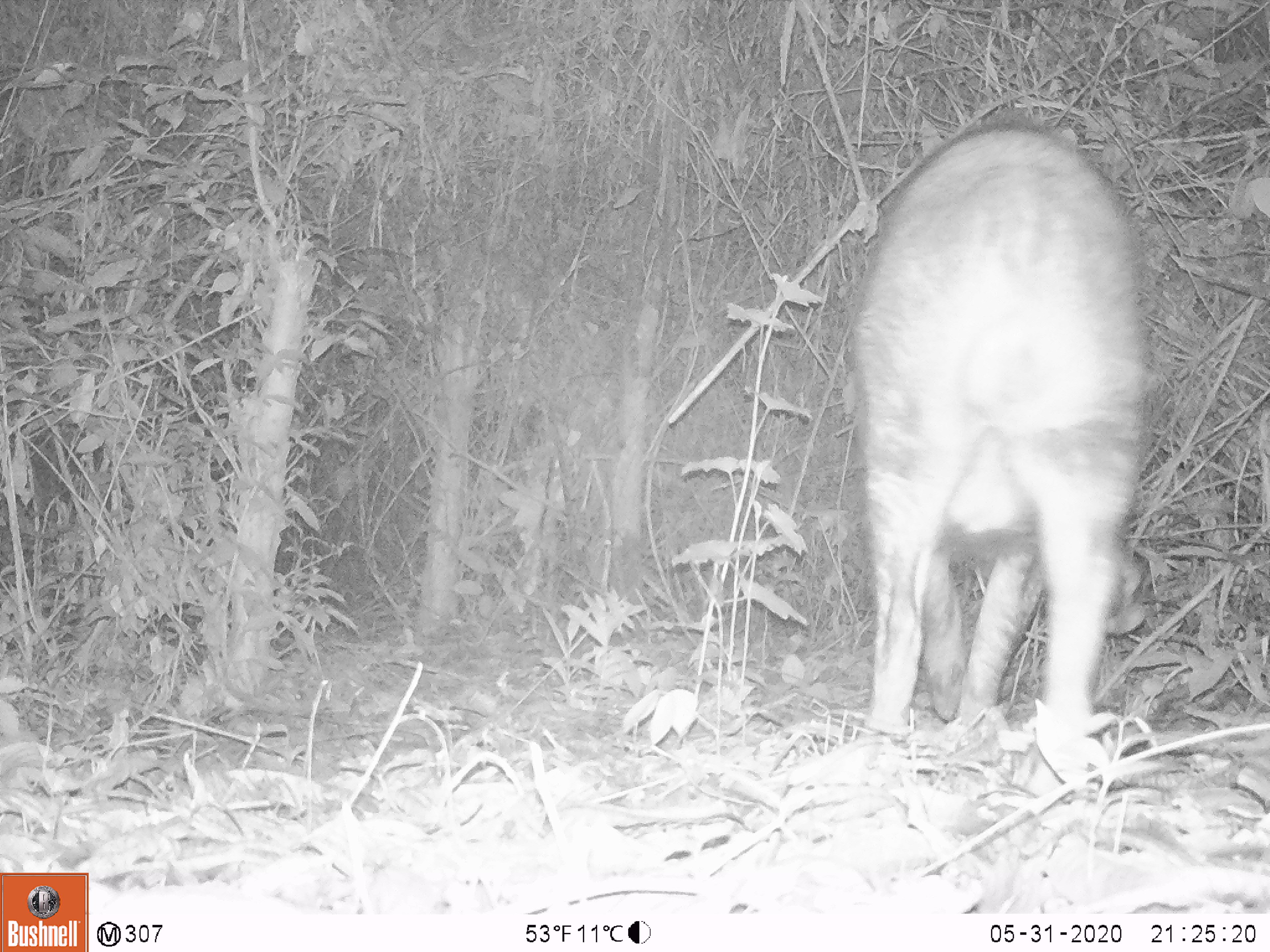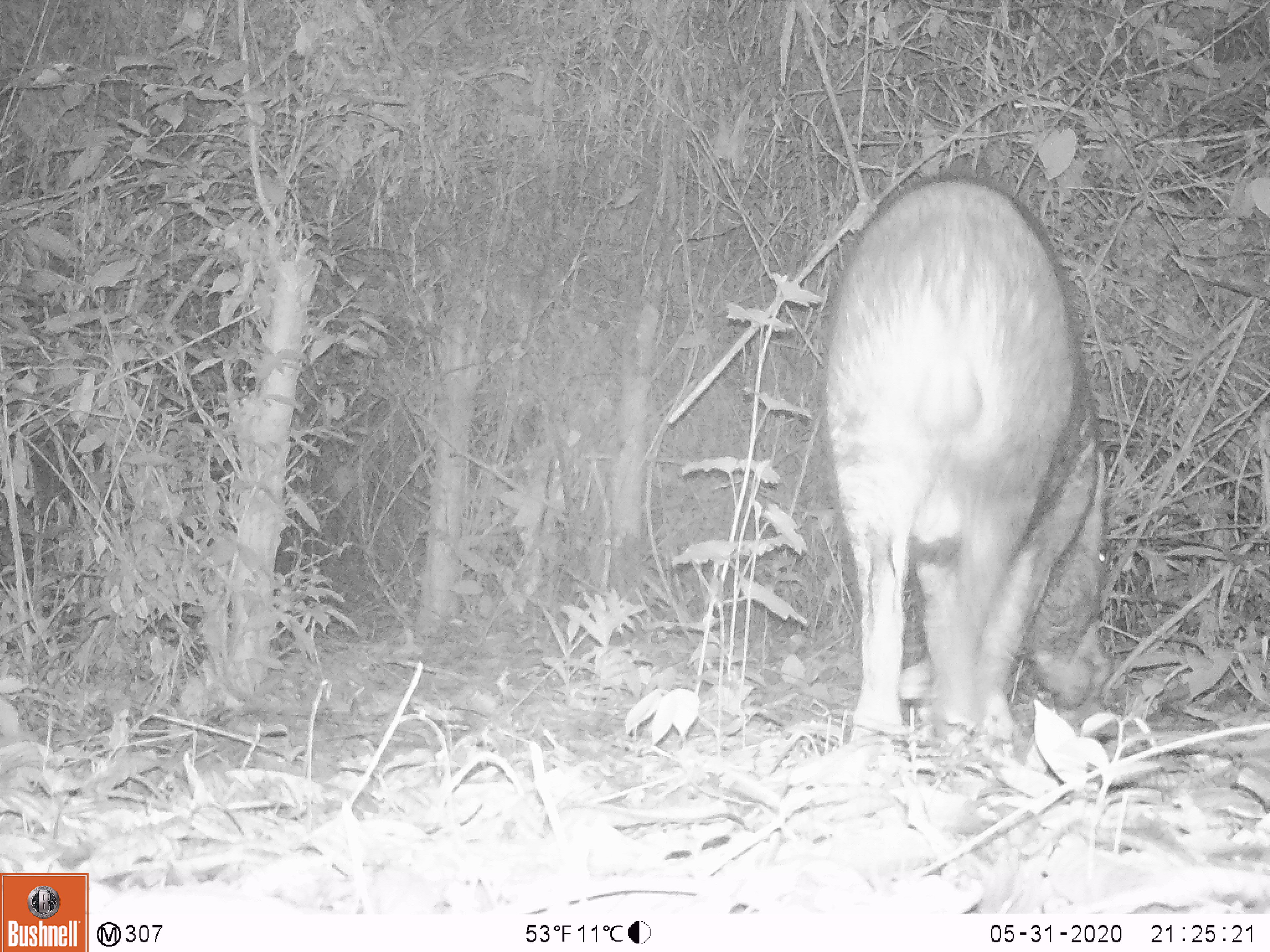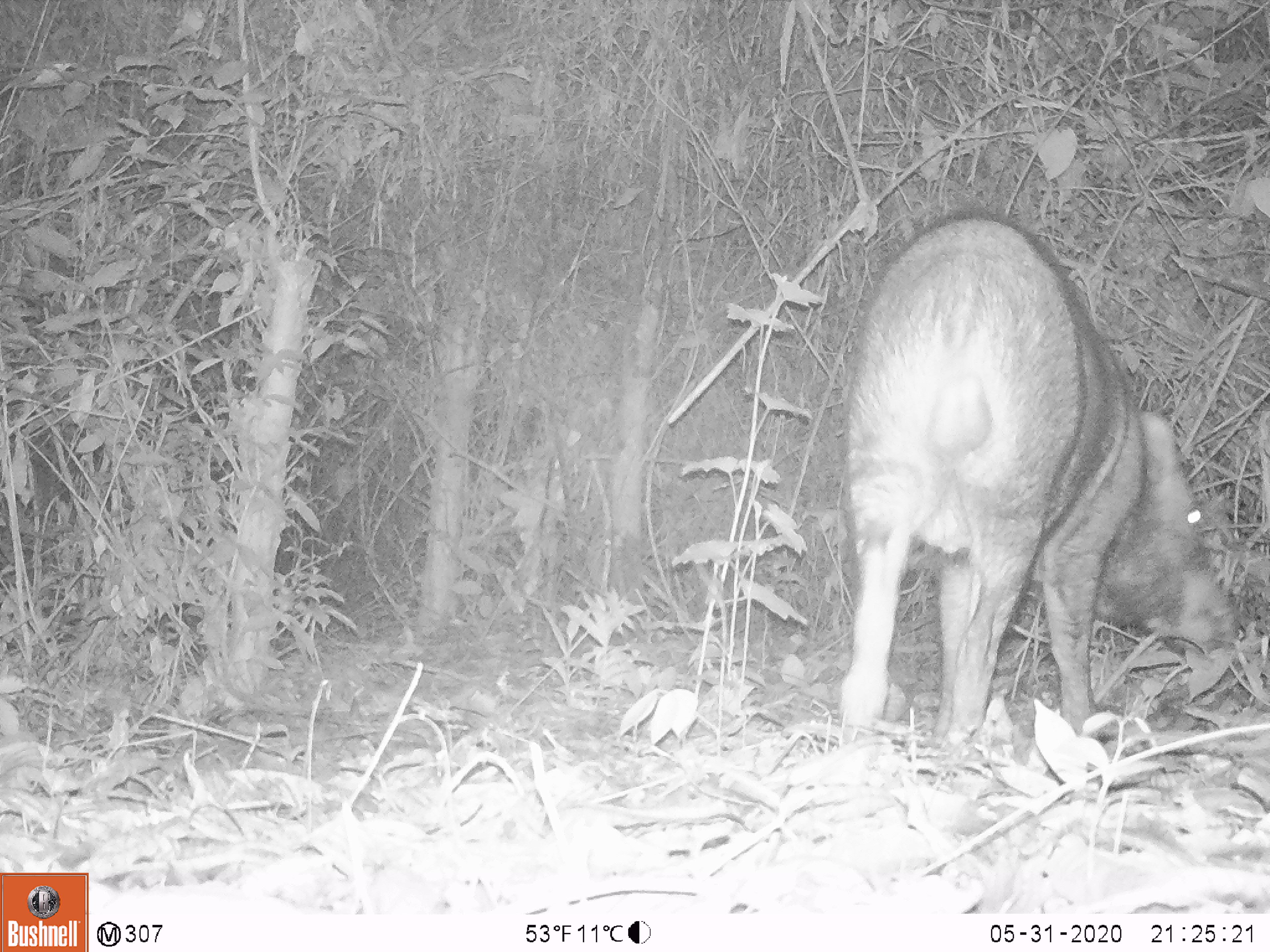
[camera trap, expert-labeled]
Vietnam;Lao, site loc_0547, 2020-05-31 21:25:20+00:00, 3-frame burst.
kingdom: Animalia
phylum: Chordata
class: Mammalia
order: Artiodactyla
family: Suidae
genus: Sus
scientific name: Sus scrofa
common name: eurasian wild pig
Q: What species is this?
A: Eurasian wild pig (Sus scrofa).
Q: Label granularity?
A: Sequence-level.